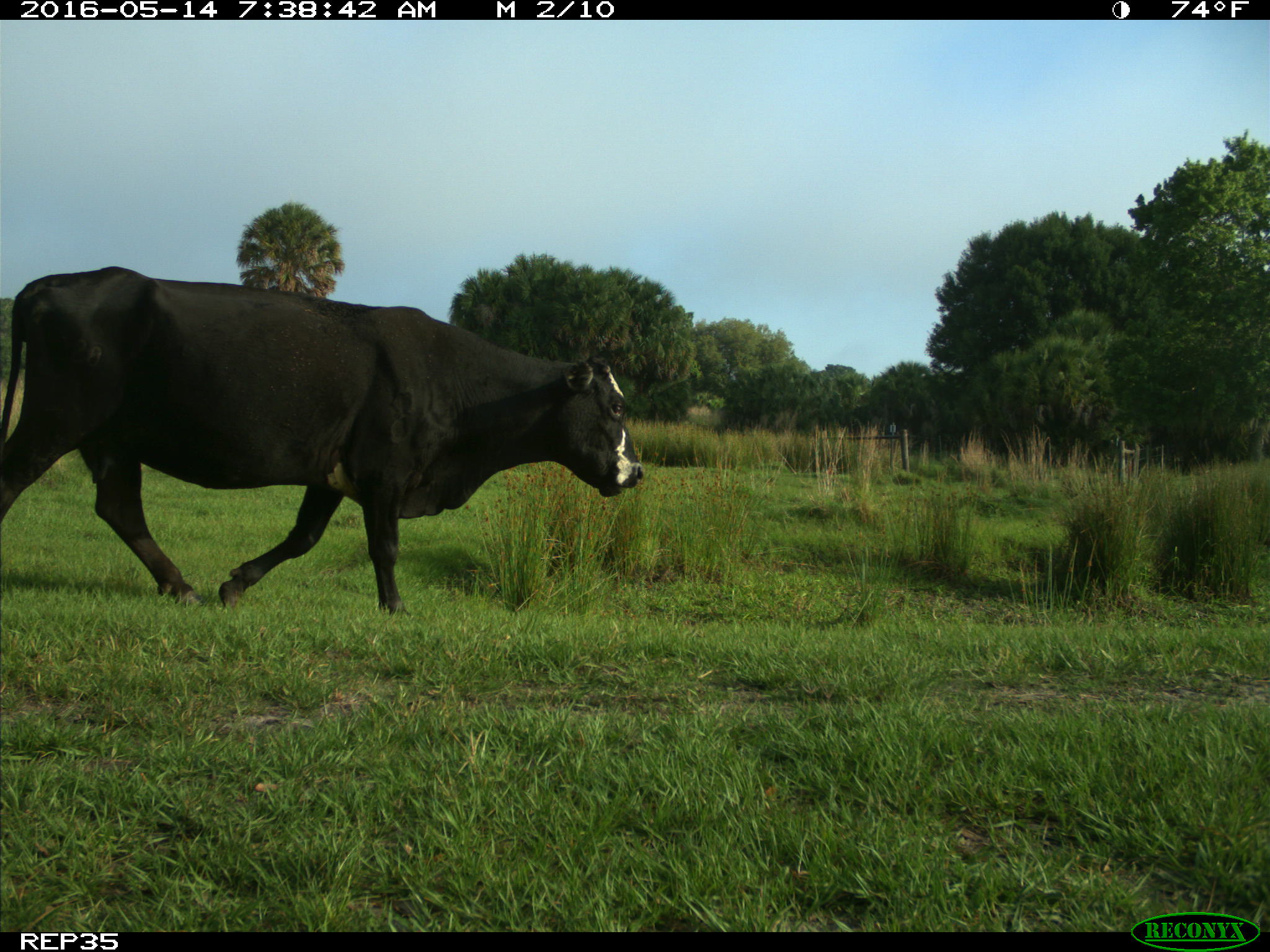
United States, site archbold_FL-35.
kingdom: Animalia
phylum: Chordata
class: Mammalia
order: Artiodactyla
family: Bovidae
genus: Bos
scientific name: Bos taurus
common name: domestic cow